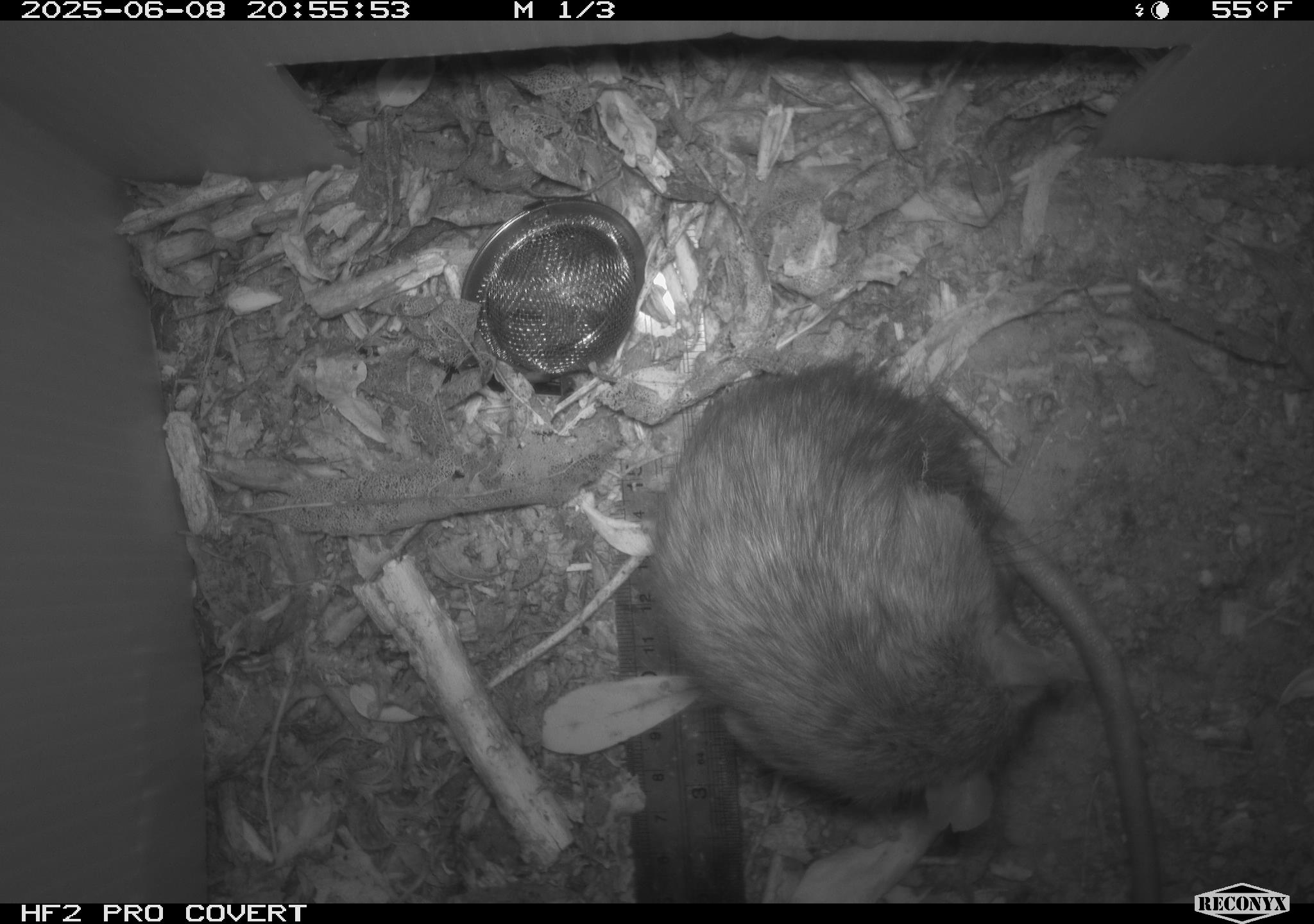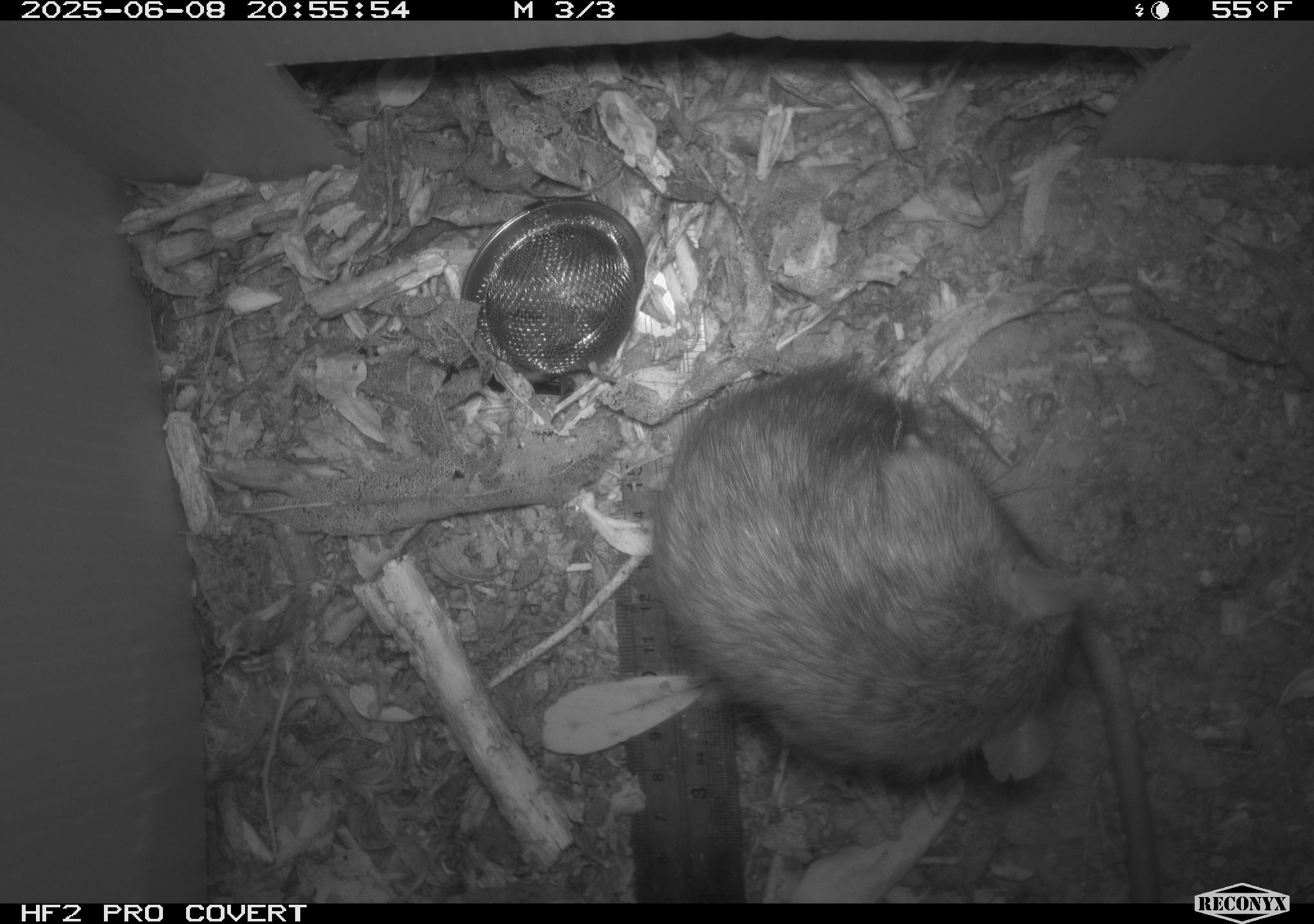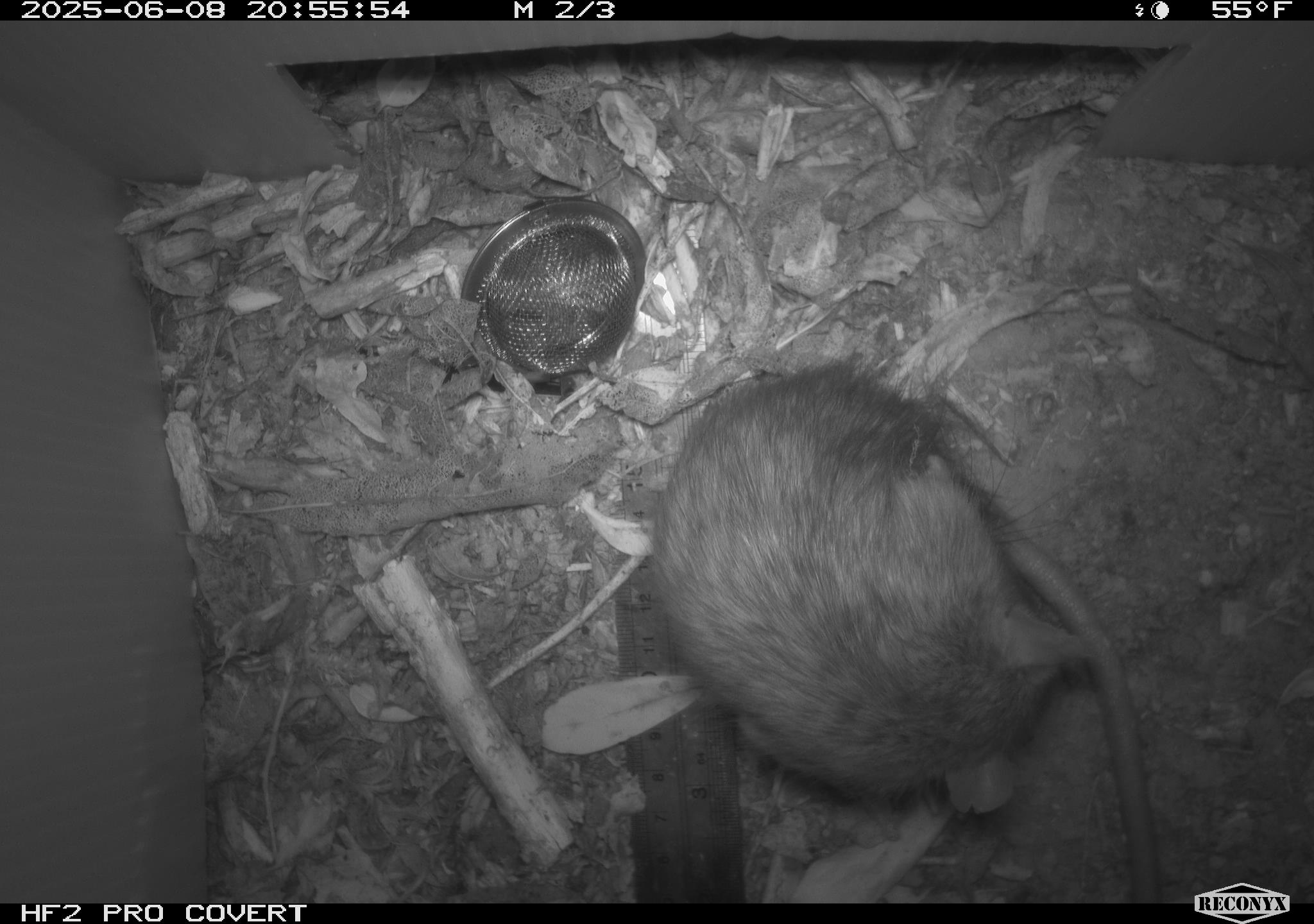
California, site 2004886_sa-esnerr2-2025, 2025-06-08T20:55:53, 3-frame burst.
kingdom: Animalia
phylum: Chordata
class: Mammalia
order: Rodentia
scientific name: Rodentia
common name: rodent